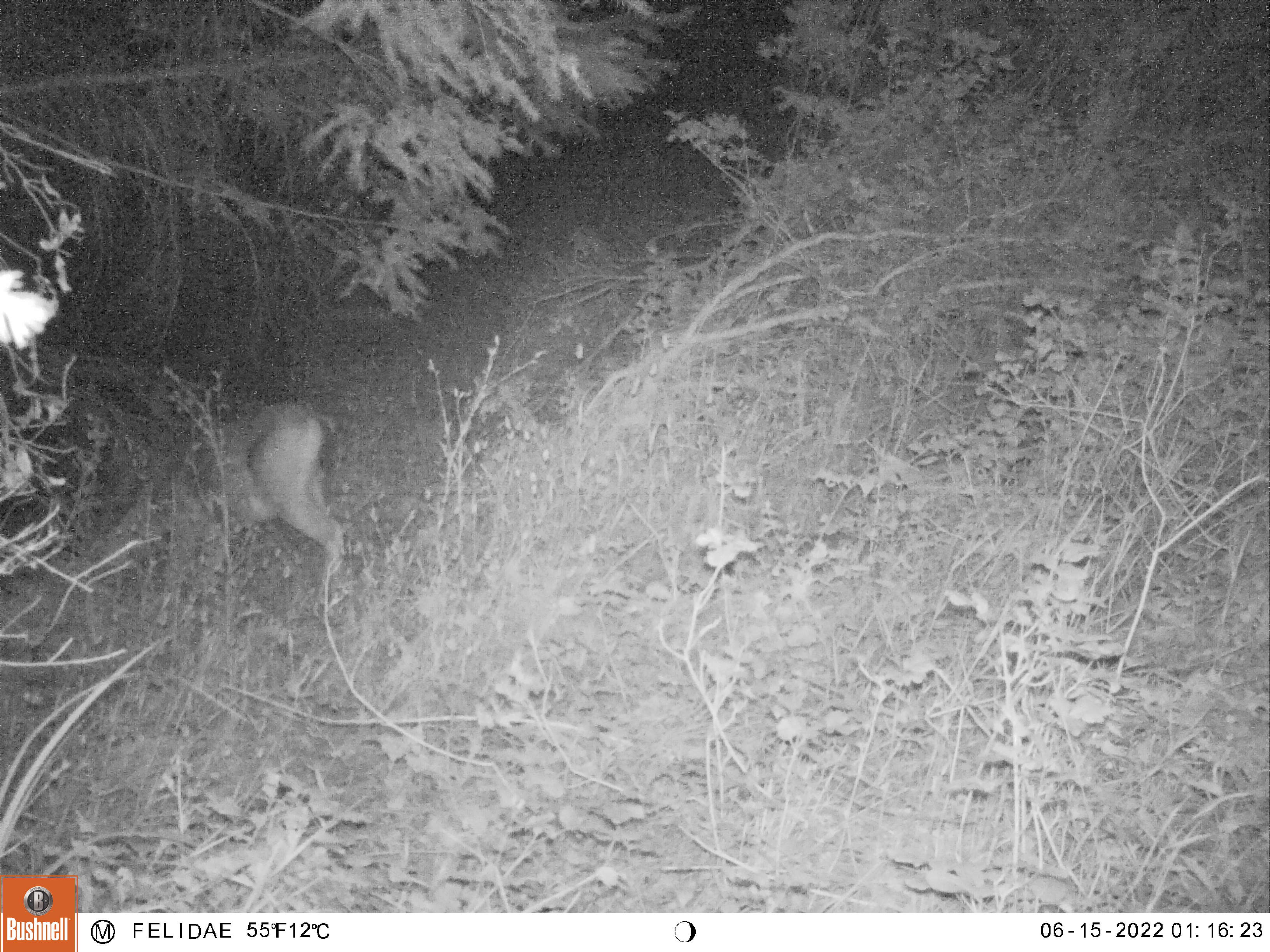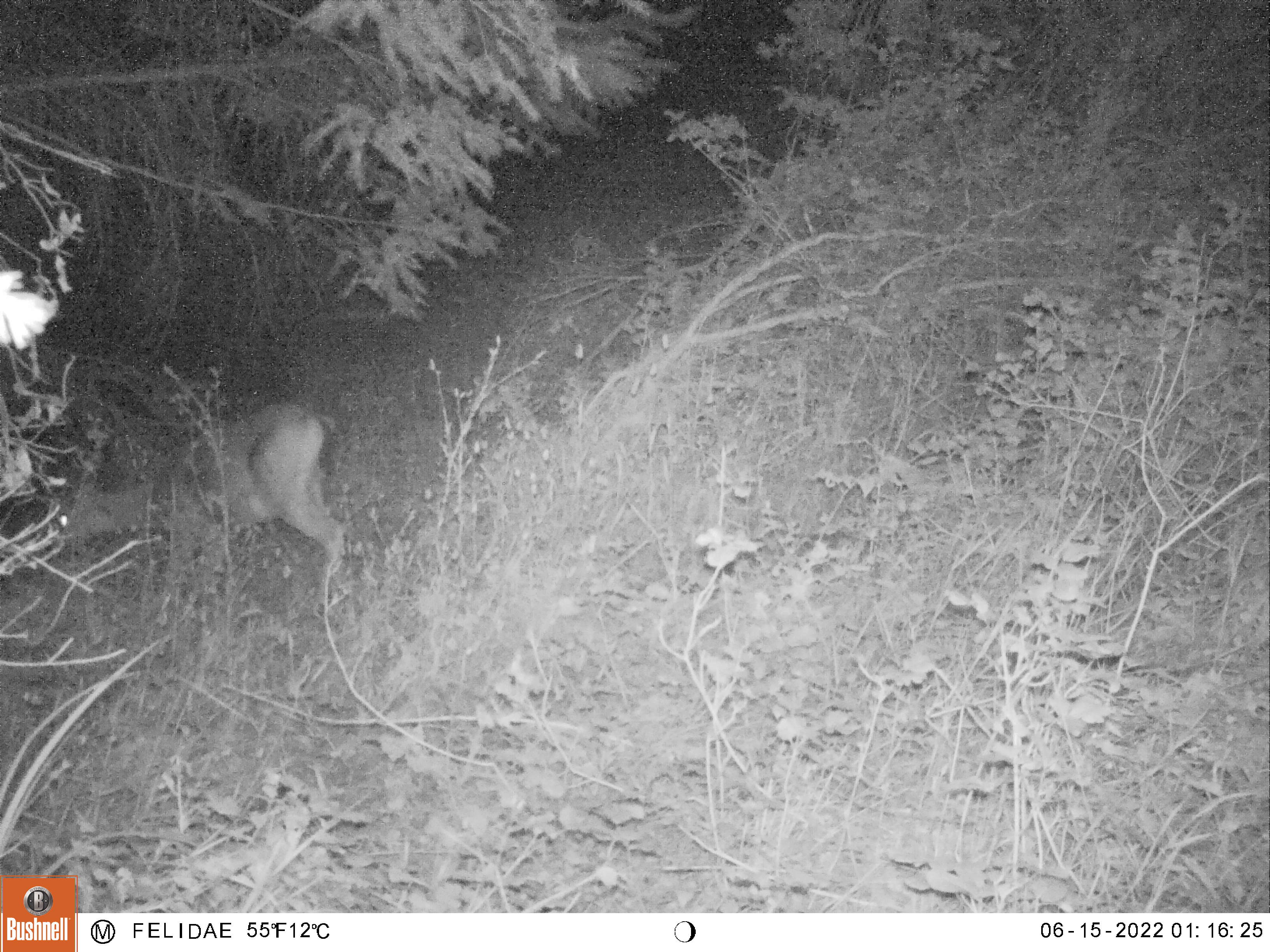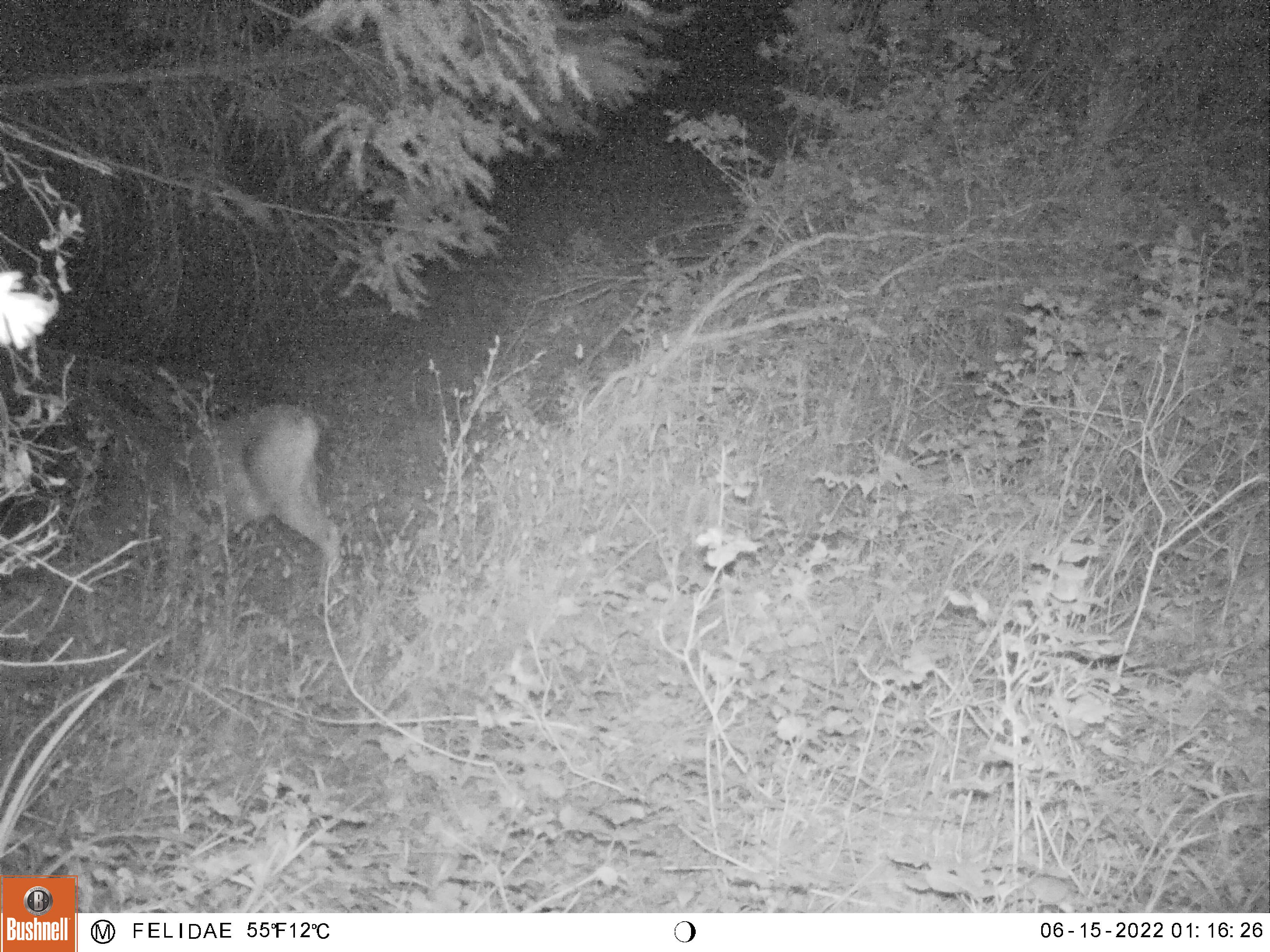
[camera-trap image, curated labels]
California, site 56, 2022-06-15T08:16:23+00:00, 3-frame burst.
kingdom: Animalia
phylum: Chordata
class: Mammalia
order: Artiodactyla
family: Cervidae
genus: Odocoileus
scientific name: Odocoileus hemionus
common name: mule deer